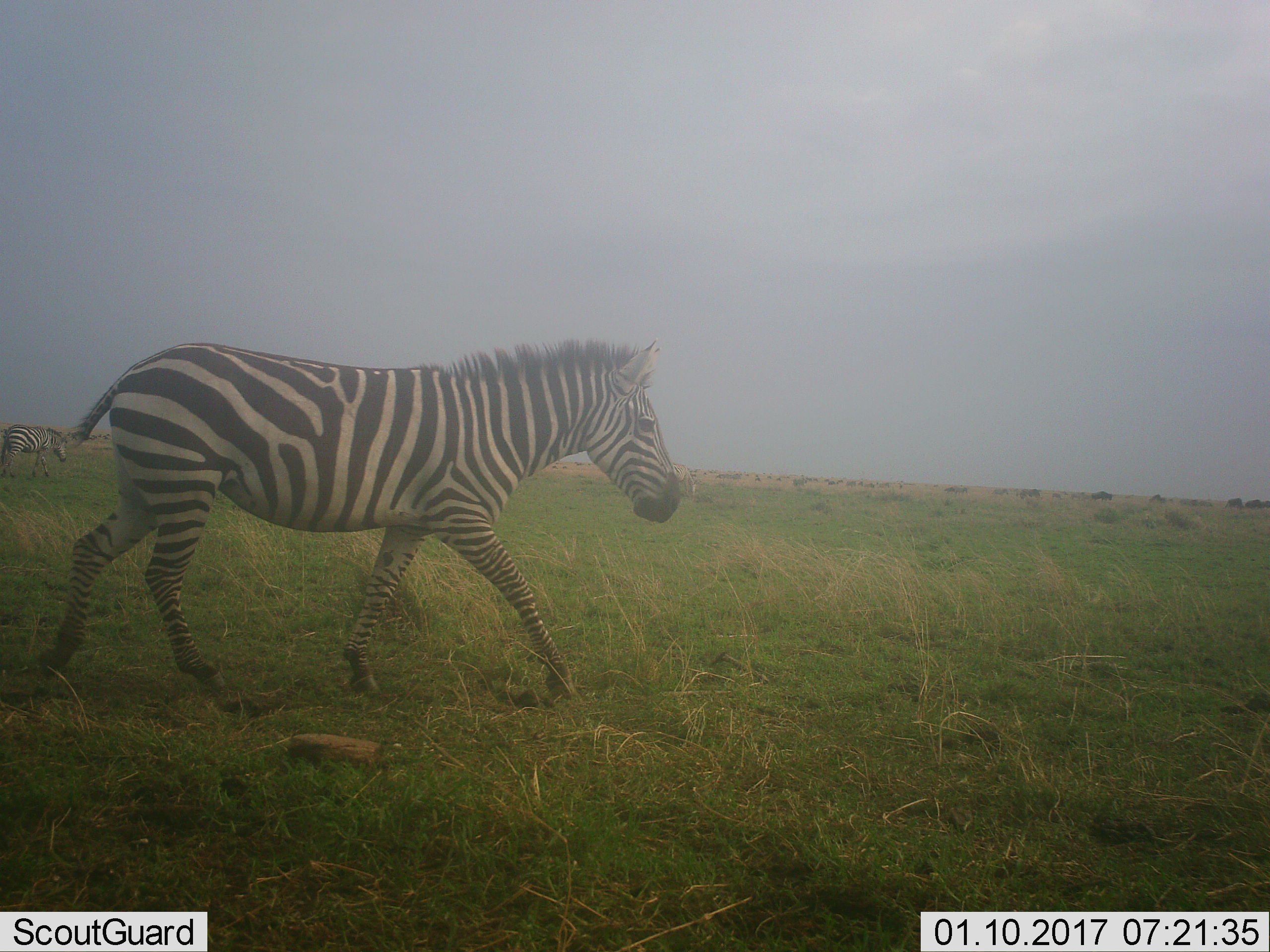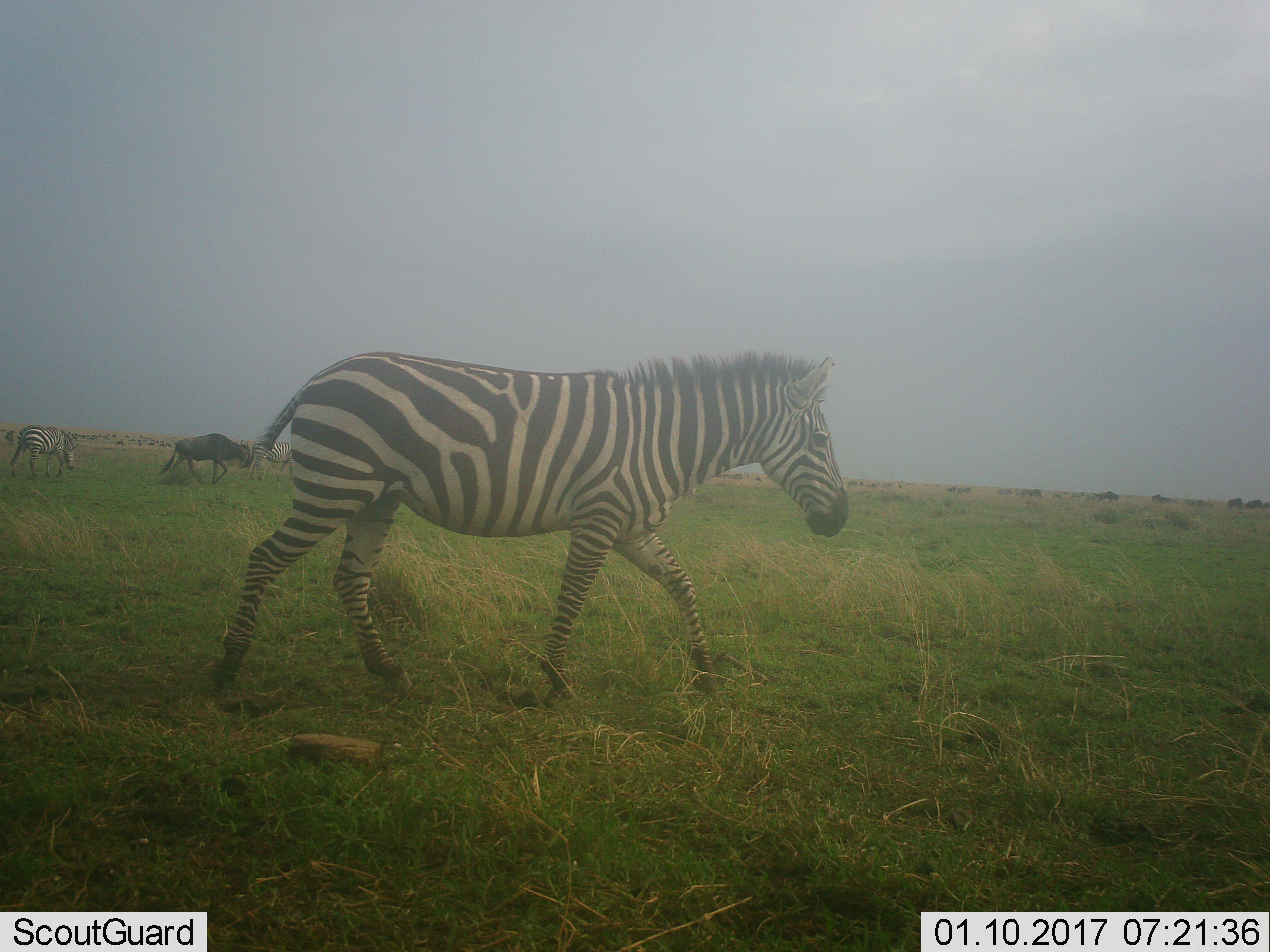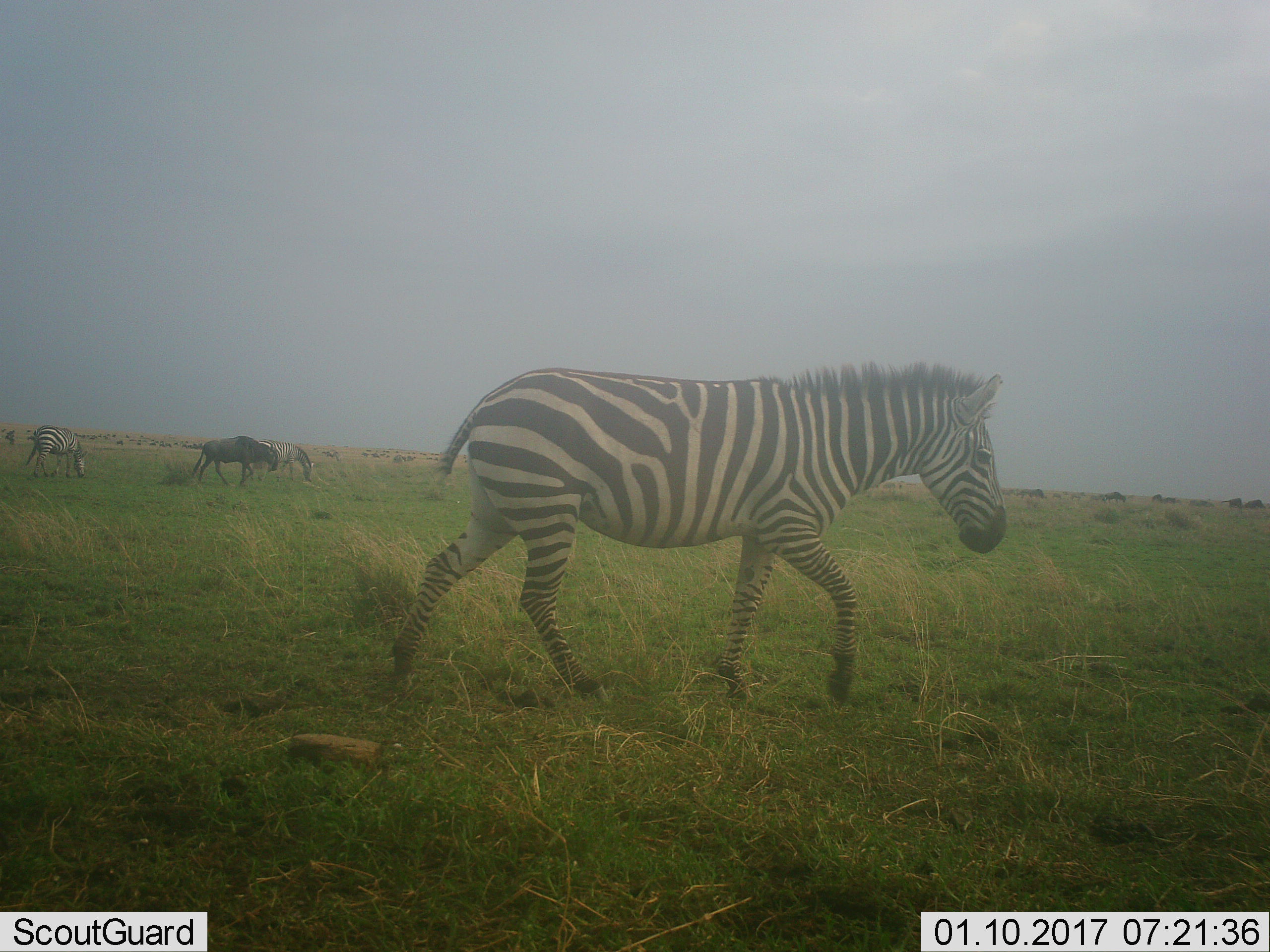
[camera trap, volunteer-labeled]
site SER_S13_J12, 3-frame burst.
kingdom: Animalia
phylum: Chordata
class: Mammalia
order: Perissodactyla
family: Equidae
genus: Equus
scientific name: Equus quagga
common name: plains zebra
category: zebraplains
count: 2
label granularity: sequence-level